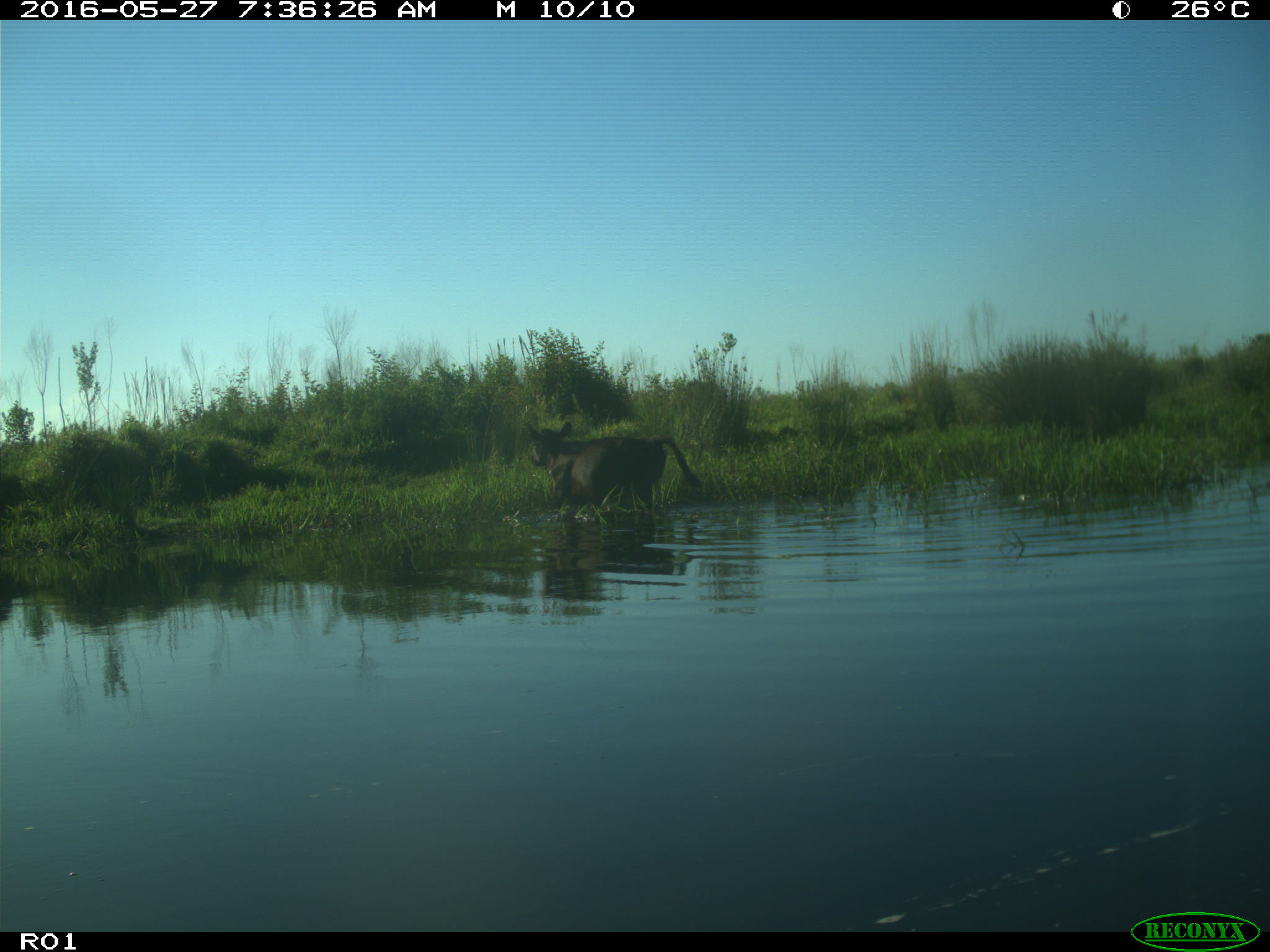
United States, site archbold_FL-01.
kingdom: Animalia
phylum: Chordata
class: Mammalia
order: Artiodactyla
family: Bovidae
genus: Bos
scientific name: Bos taurus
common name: domestic cow